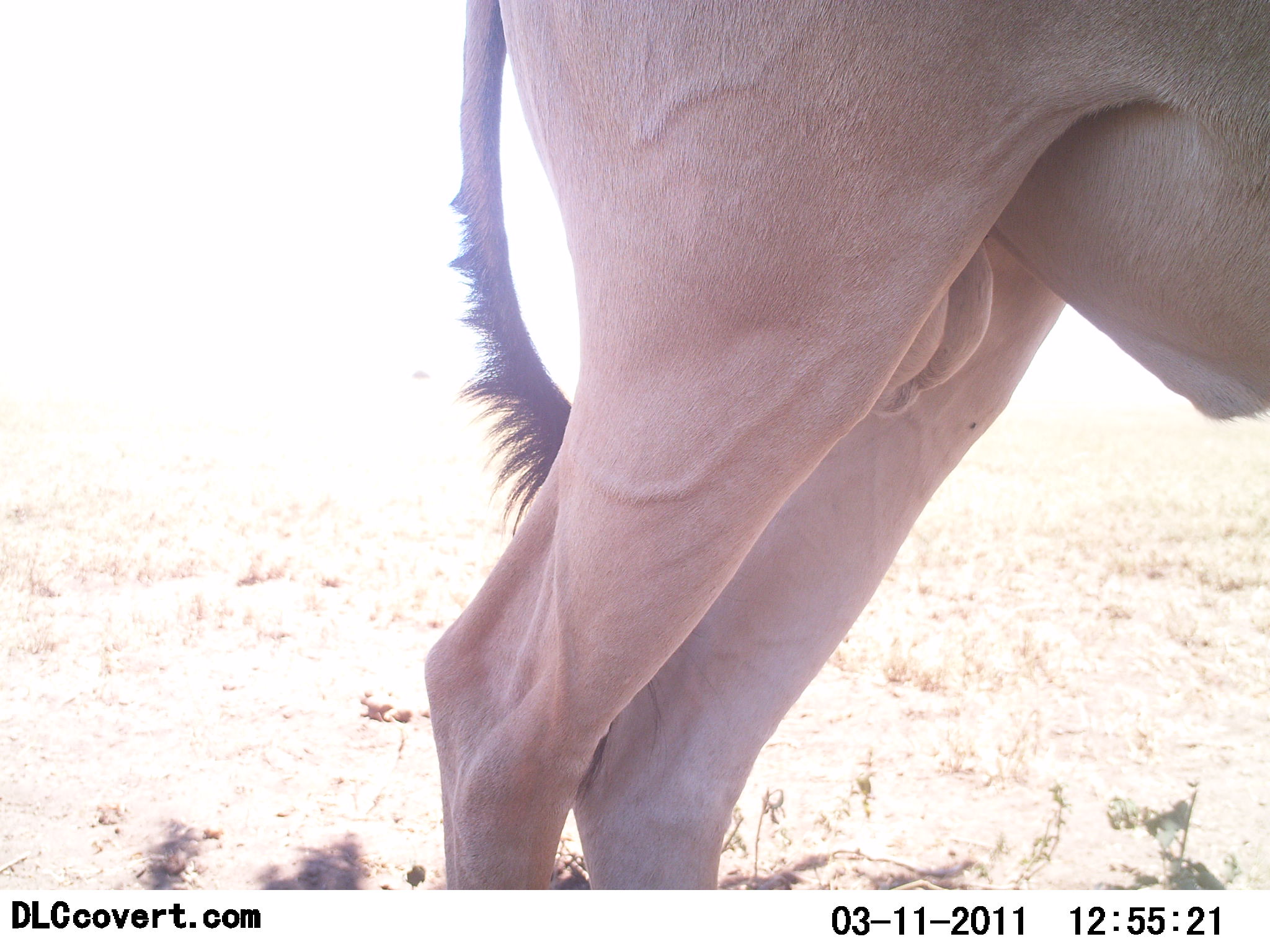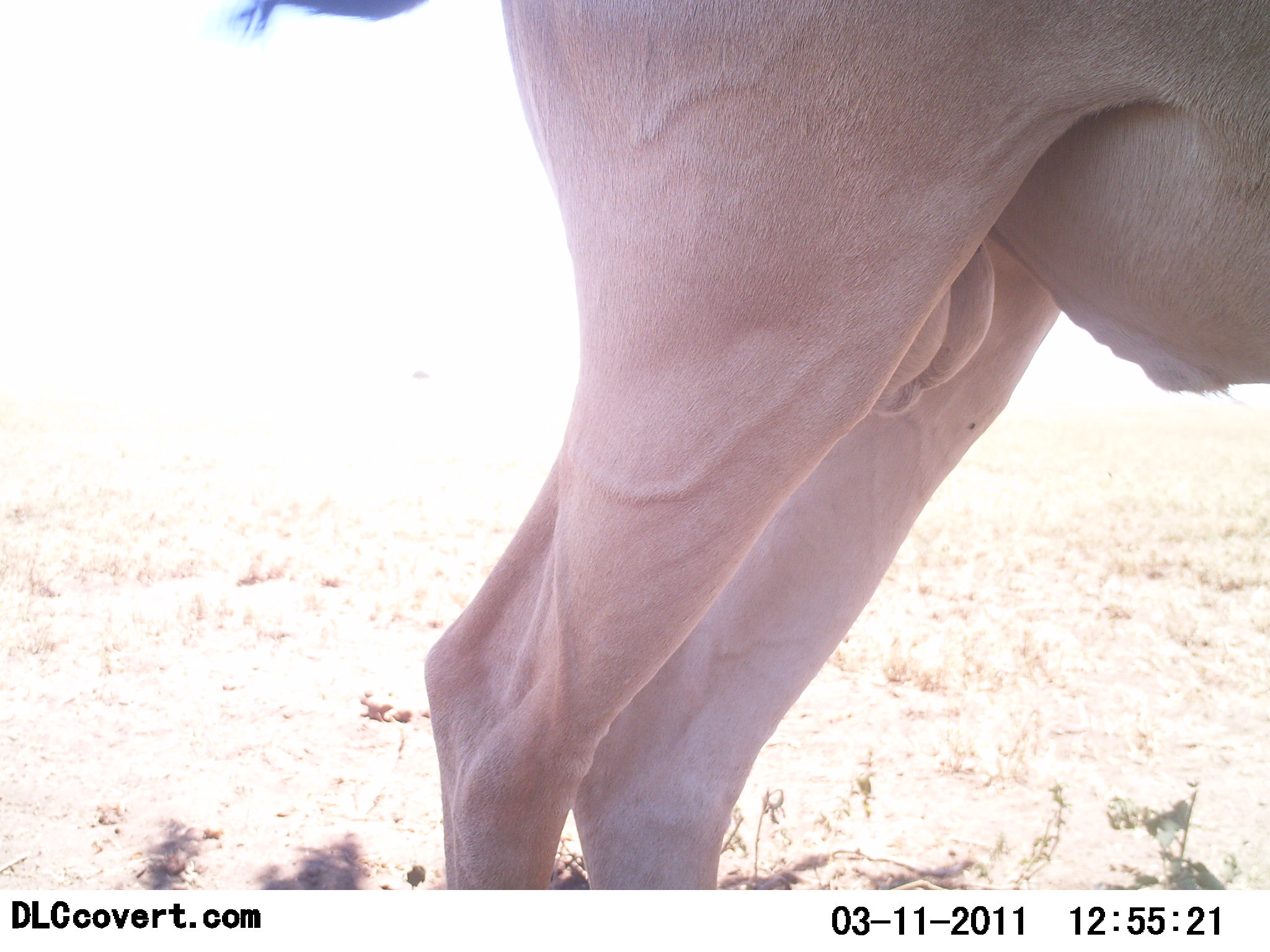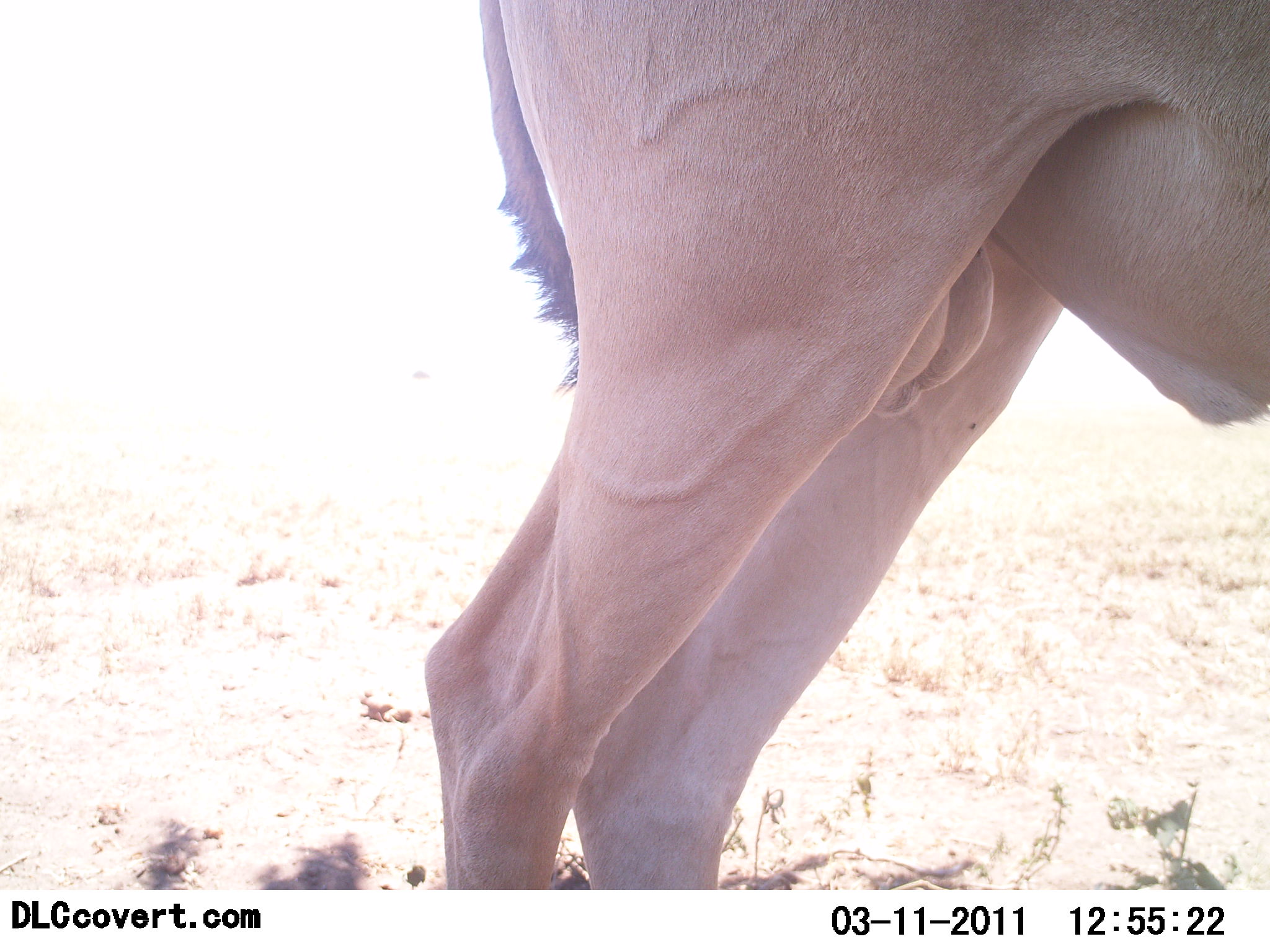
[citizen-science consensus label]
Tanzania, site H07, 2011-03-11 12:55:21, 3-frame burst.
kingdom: Animalia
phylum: Chordata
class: Mammalia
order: Artiodactyla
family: Bovidae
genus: Alcelaphus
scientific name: Alcelaphus buselaphus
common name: hartebeest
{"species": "hartebeest (Alcelaphus buselaphus)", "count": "1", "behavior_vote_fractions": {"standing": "100%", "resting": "0%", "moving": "0%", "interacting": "0%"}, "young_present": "0%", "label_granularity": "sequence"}